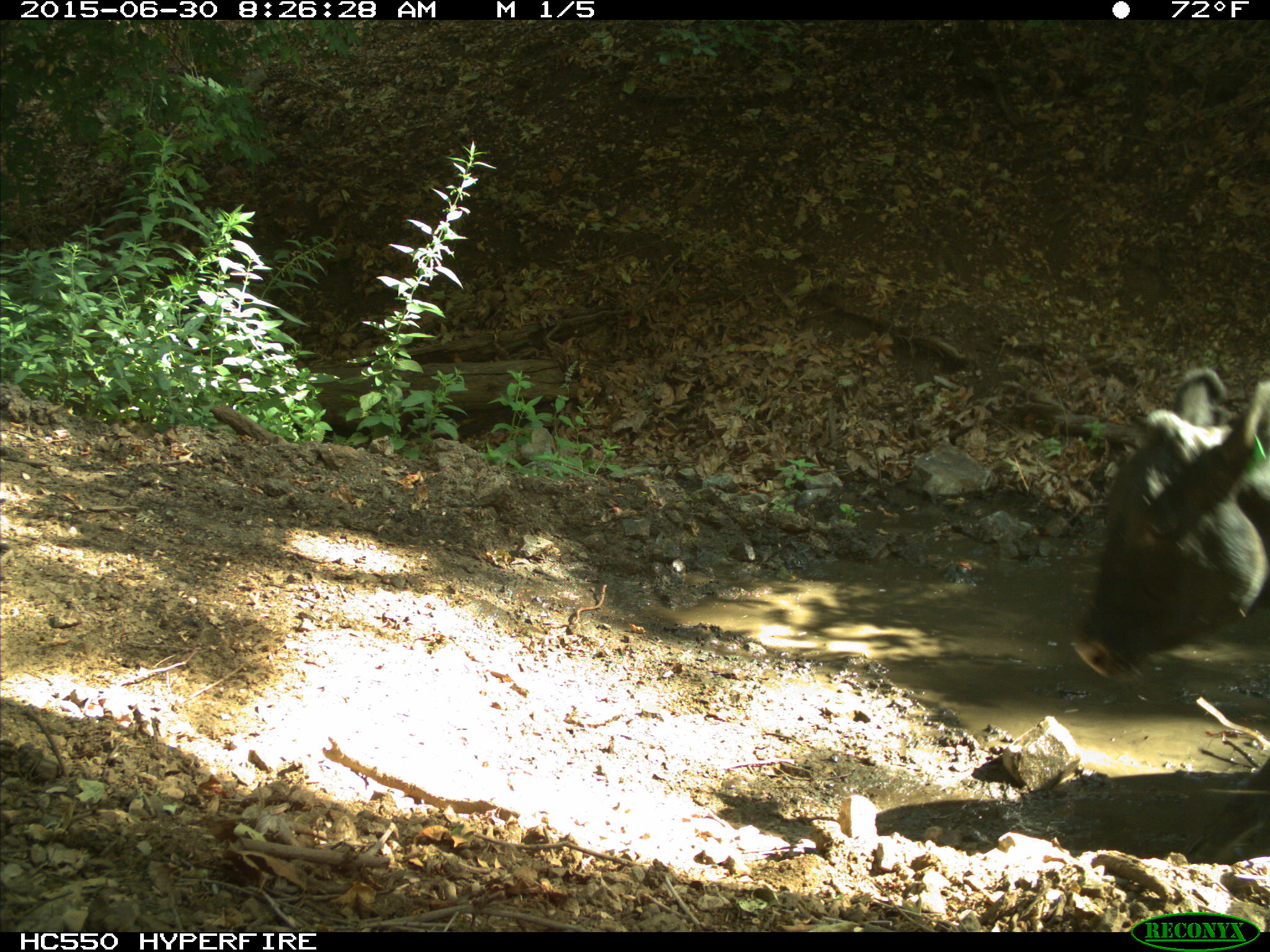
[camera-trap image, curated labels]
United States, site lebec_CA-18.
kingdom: Animalia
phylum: Chordata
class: Mammalia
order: Artiodactyla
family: Bovidae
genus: Bos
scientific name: Bos taurus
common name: domestic cow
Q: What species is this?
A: Bos taurus (domestic cow).